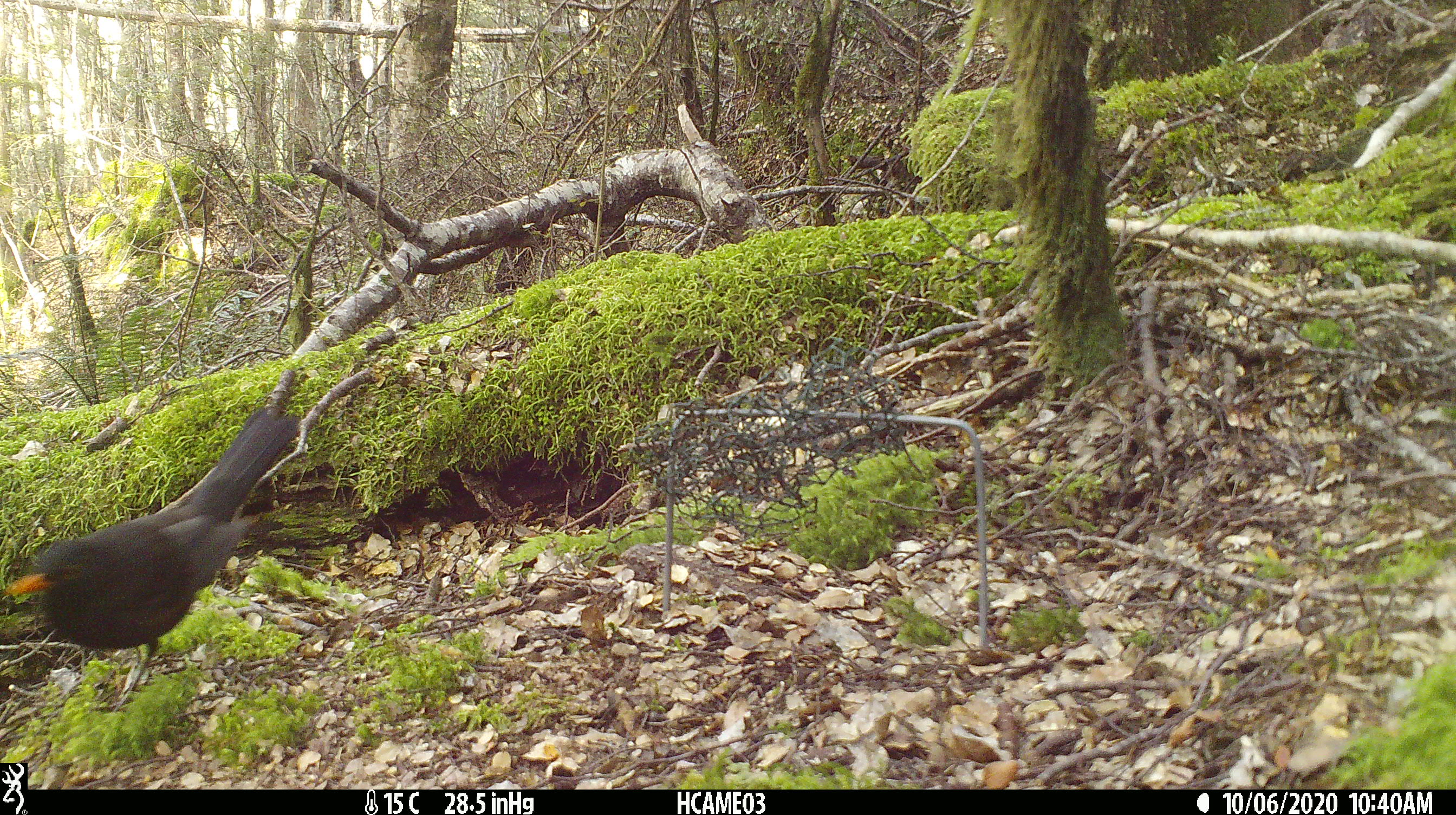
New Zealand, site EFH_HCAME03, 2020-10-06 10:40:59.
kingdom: Animalia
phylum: Chordata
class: Aves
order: Passeriformes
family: Turdidae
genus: Turdus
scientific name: Turdus merula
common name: eurasian blackbird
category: blackbird